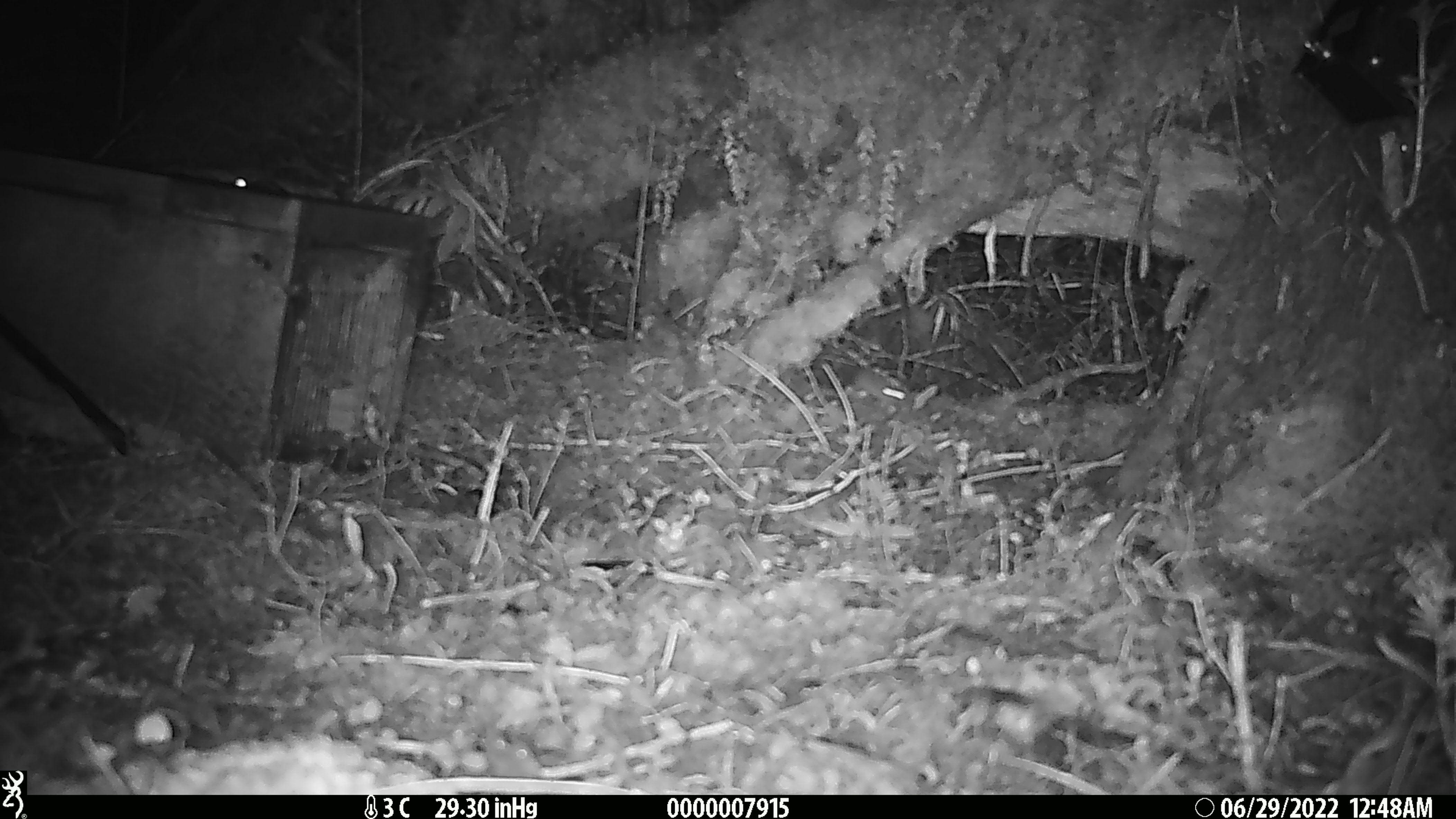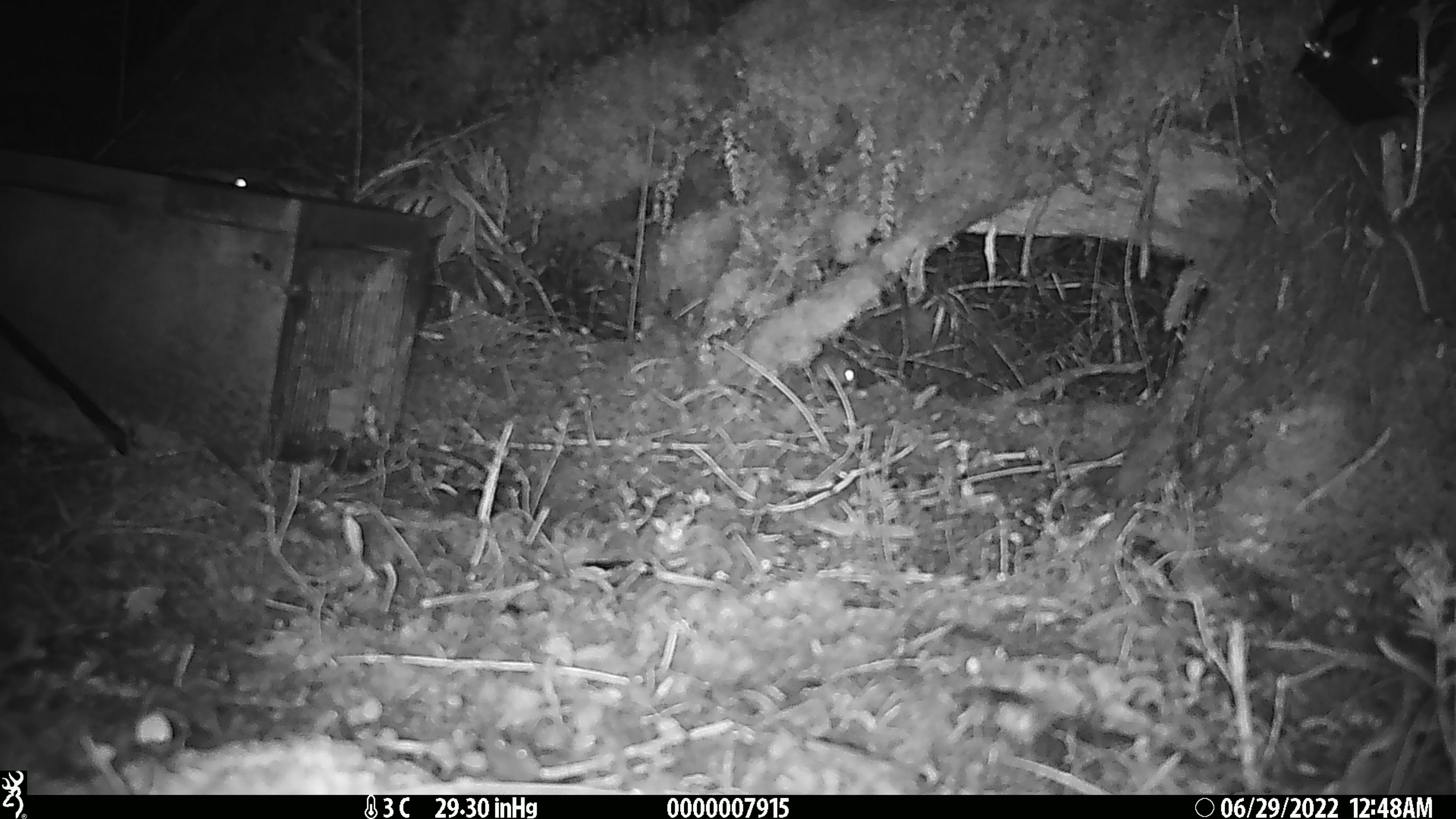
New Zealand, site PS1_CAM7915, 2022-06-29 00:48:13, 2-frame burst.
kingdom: Animalia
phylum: Chordata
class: Mammalia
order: Rodentia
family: Muridae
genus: Mus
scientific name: Mus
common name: mouse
Mouse (Mus).